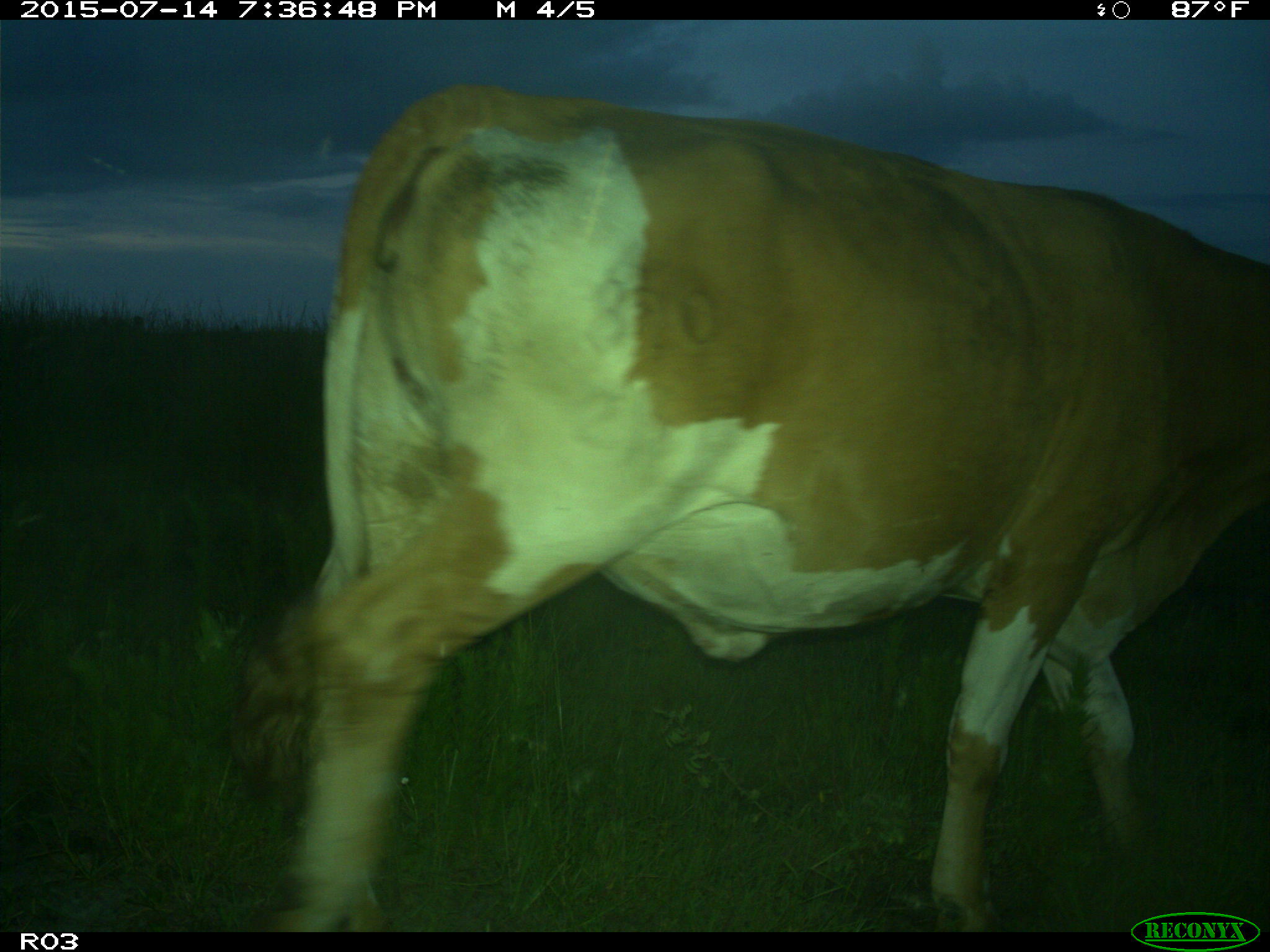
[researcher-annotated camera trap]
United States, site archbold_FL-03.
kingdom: Animalia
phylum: Chordata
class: Mammalia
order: Artiodactyla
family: Bovidae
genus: Bos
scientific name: Bos taurus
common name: domestic cow